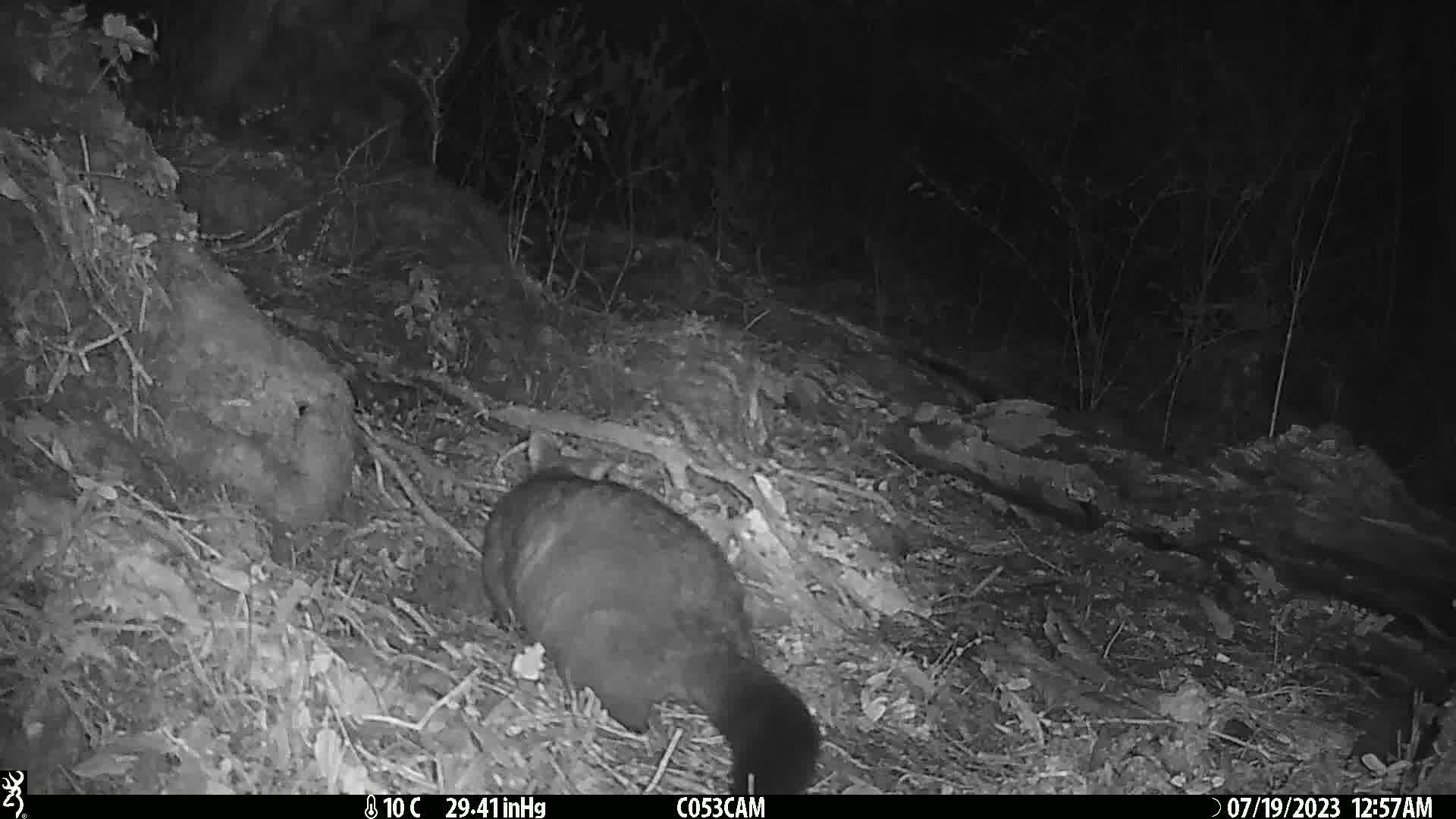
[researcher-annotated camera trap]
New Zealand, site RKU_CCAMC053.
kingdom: Animalia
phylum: Chordata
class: Mammalia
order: Diprotodontia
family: Phalangeridae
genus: Trichosurus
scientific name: Trichosurus vulpecula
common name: common brushtail possum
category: possum